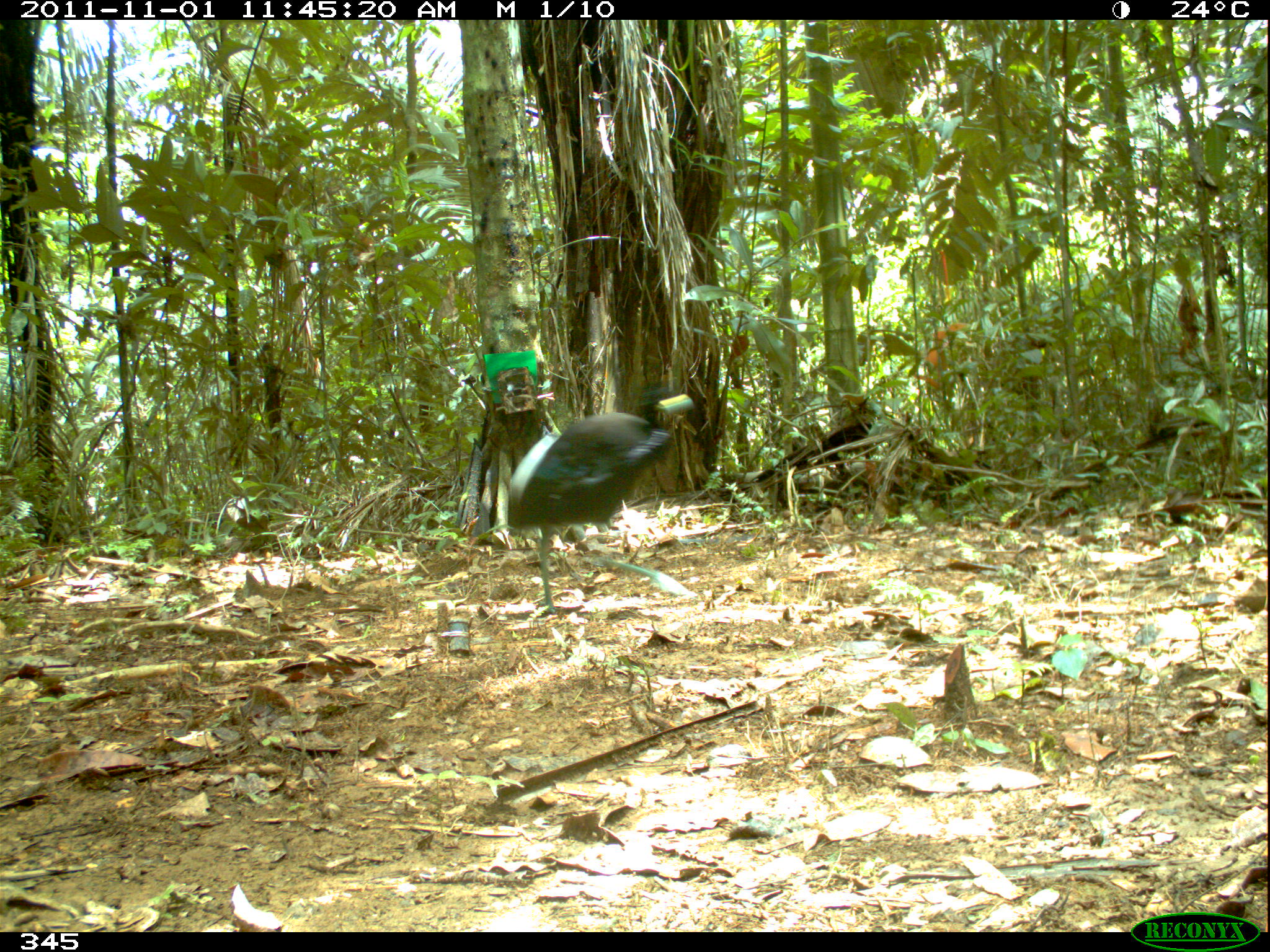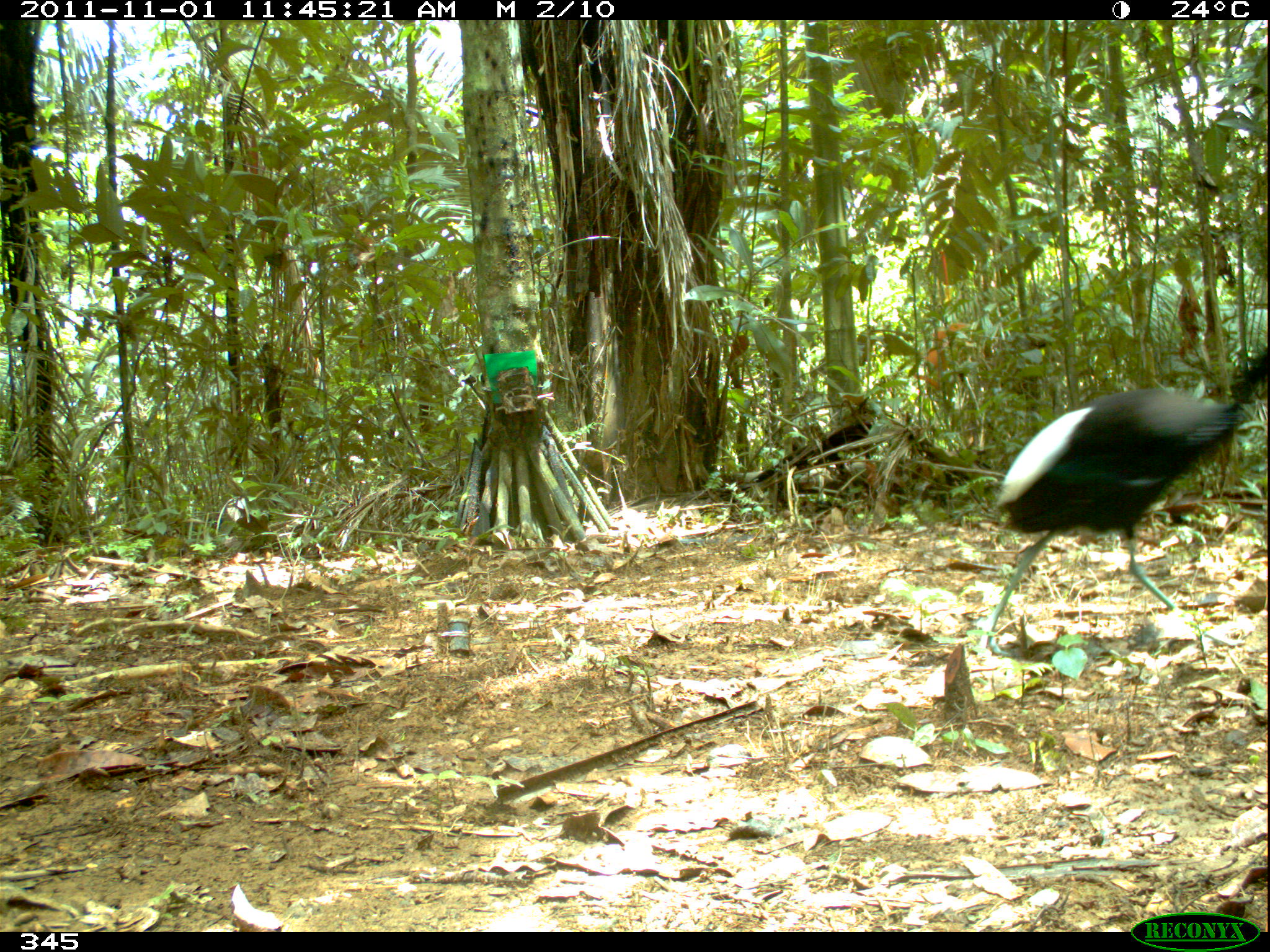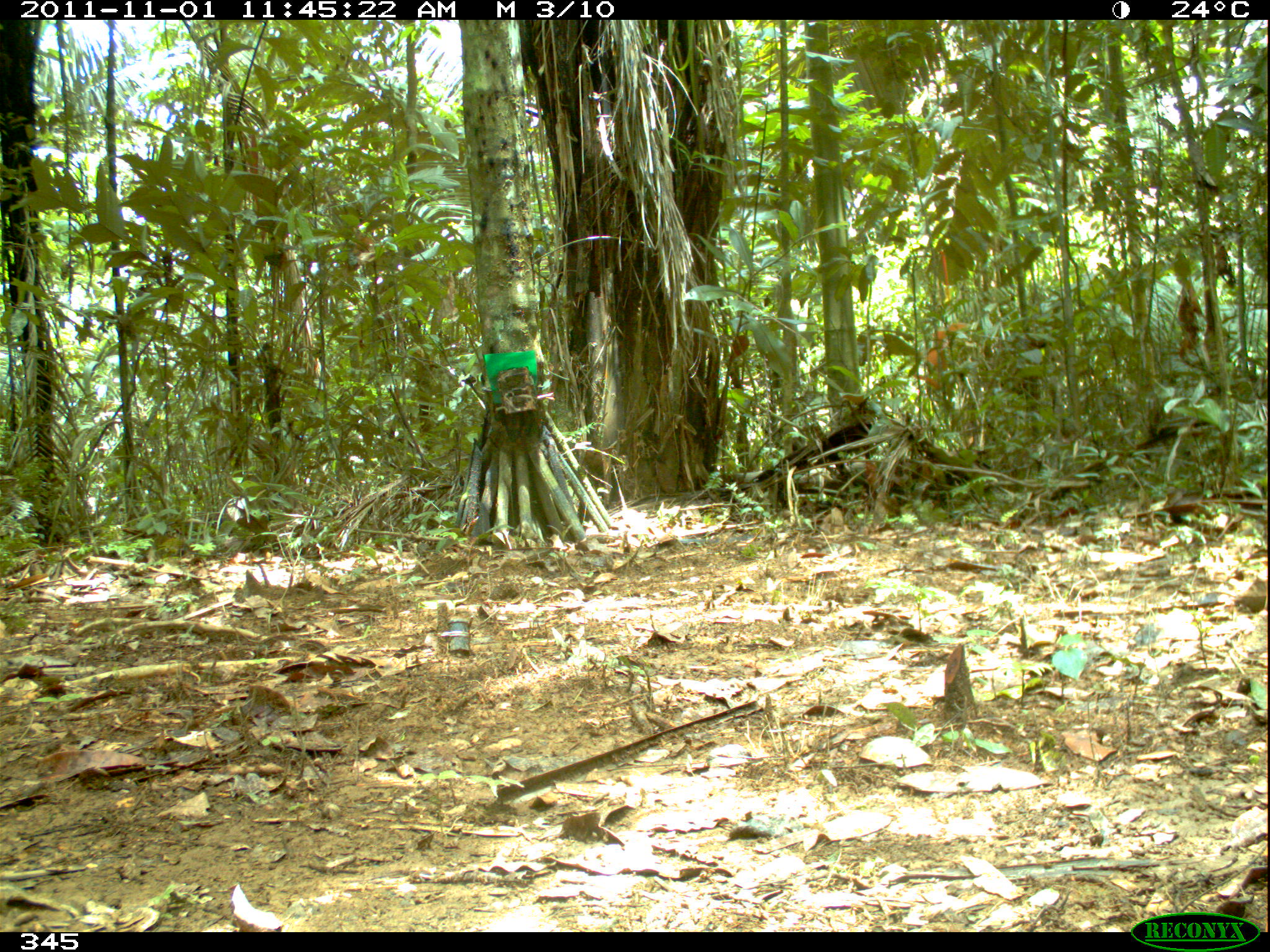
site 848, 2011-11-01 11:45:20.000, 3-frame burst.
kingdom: Animalia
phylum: Chordata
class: Aves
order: Gruiformes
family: Psophiidae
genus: Psophia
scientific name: Psophia leucoptera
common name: pale-winged trumpeter